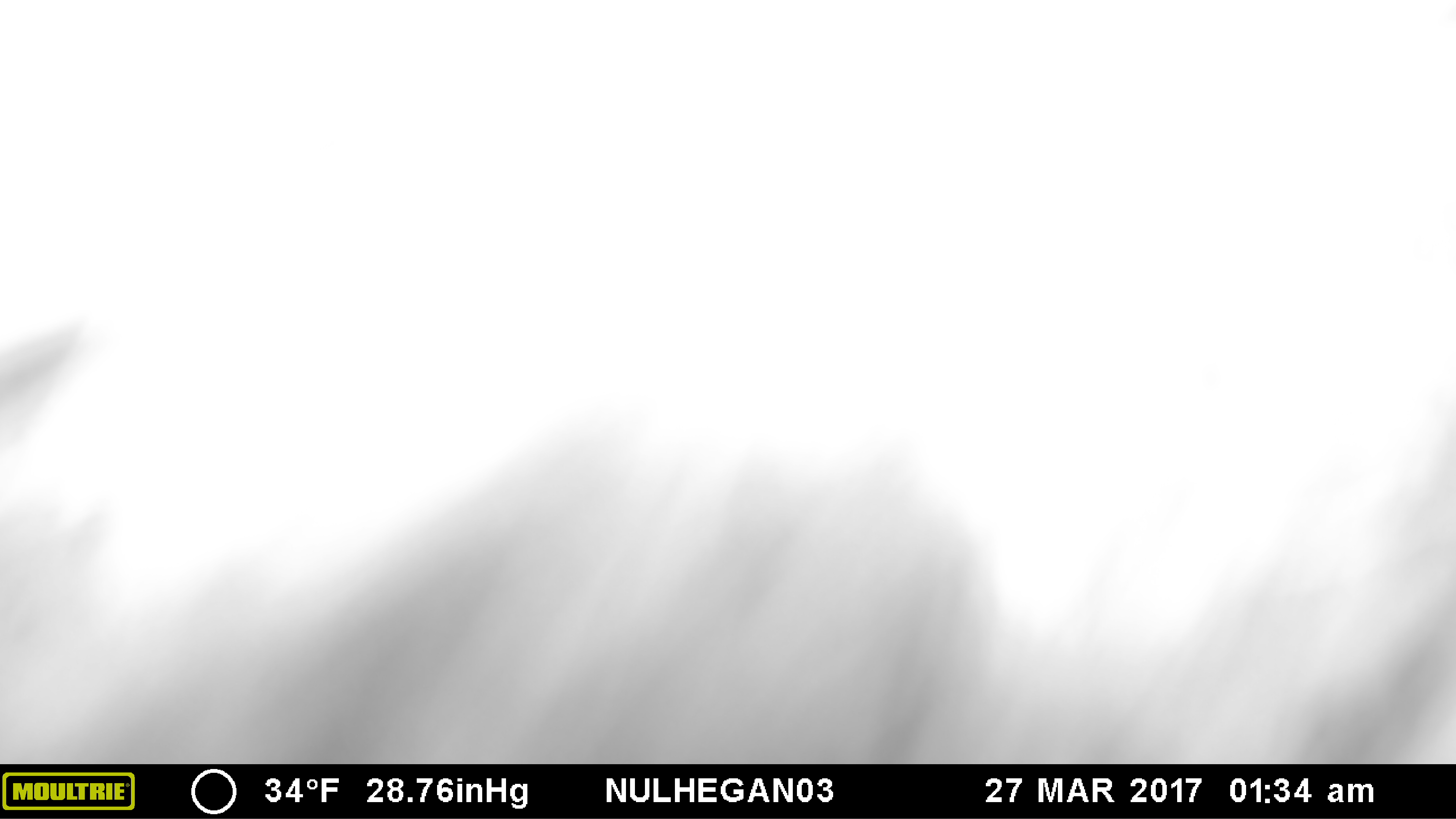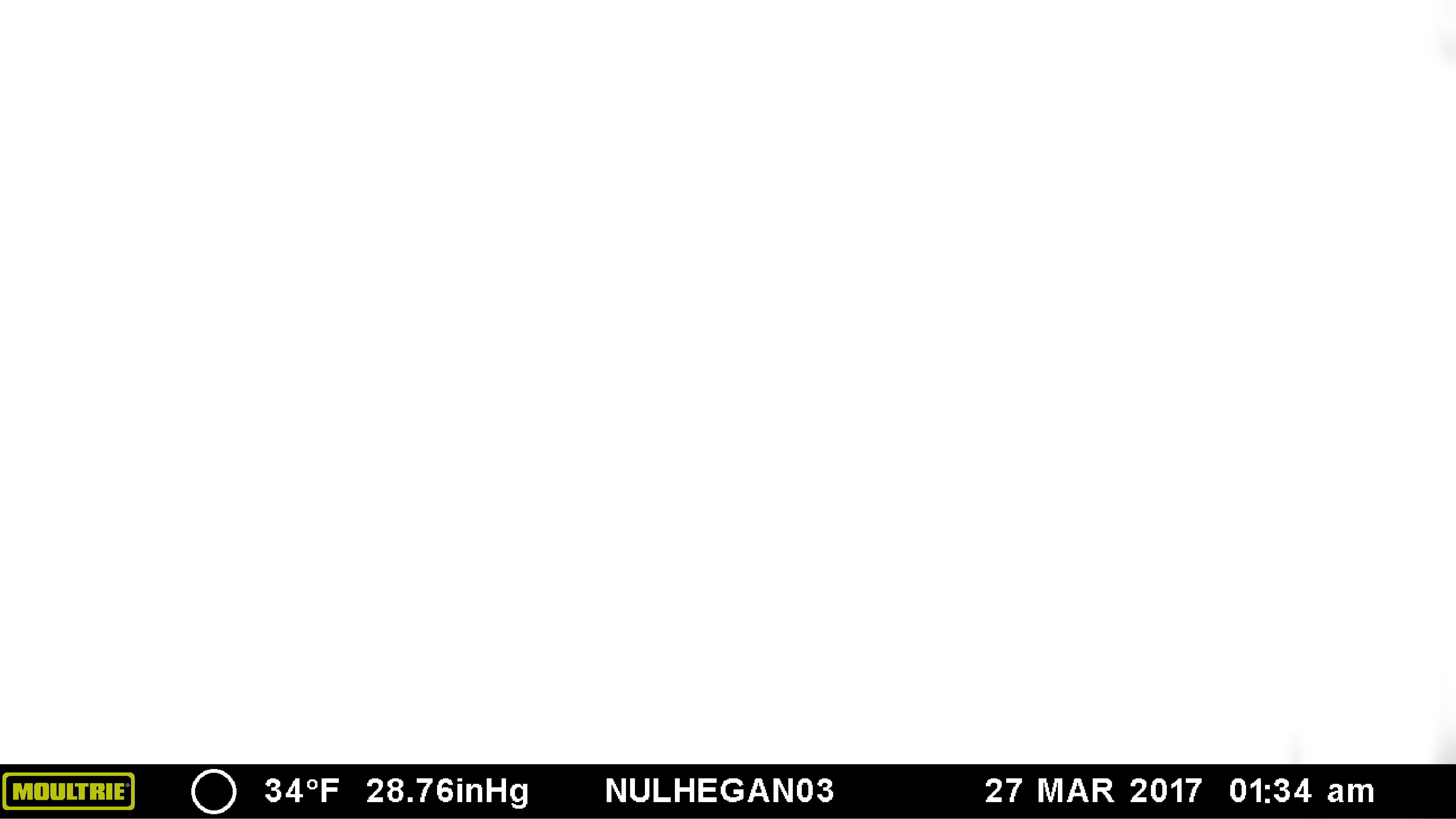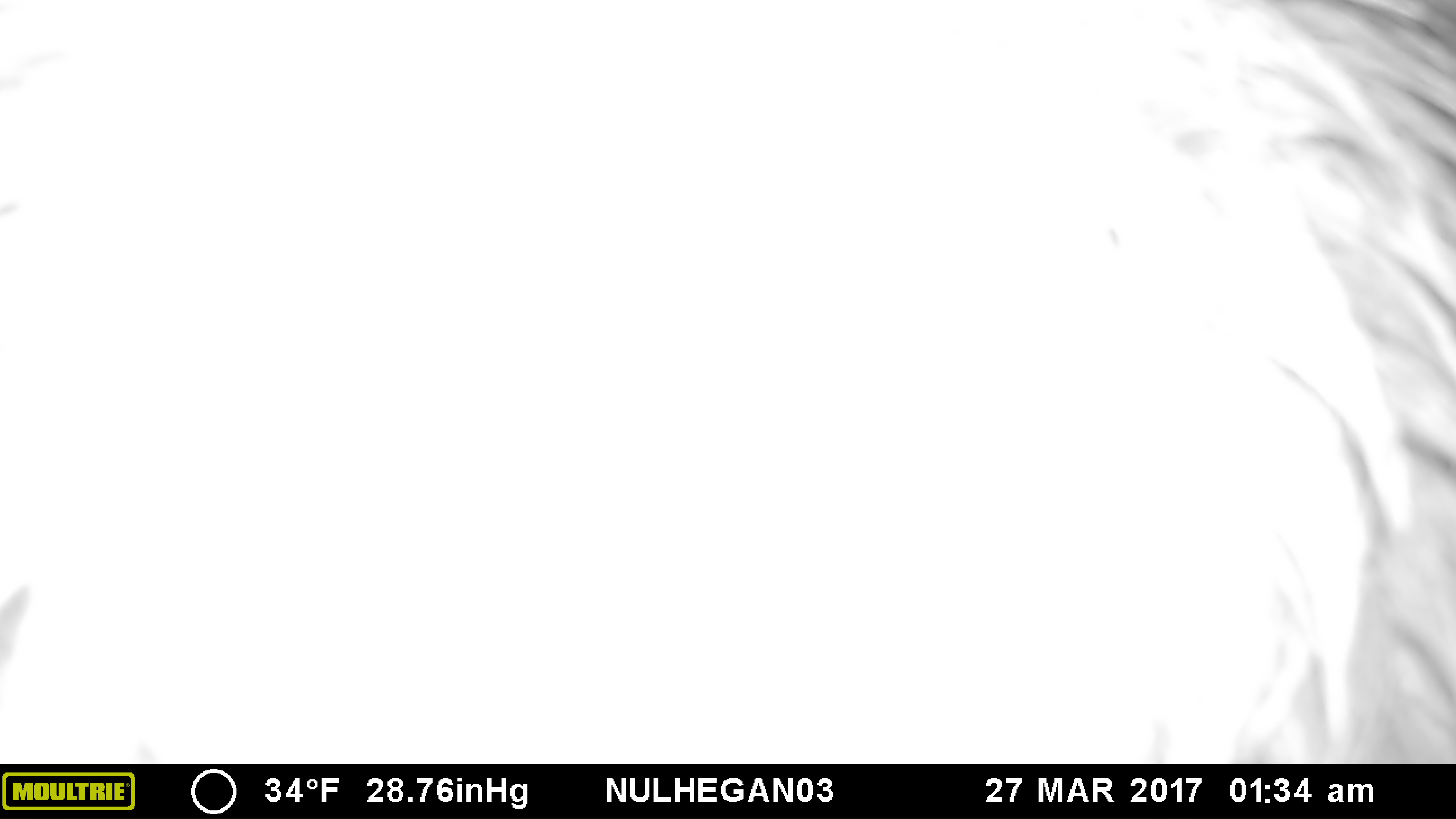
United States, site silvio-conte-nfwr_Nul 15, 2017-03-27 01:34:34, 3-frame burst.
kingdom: Animalia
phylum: Chordata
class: Mammalia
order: Artiodactyla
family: Cervidae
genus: Alces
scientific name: Alces alces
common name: moose